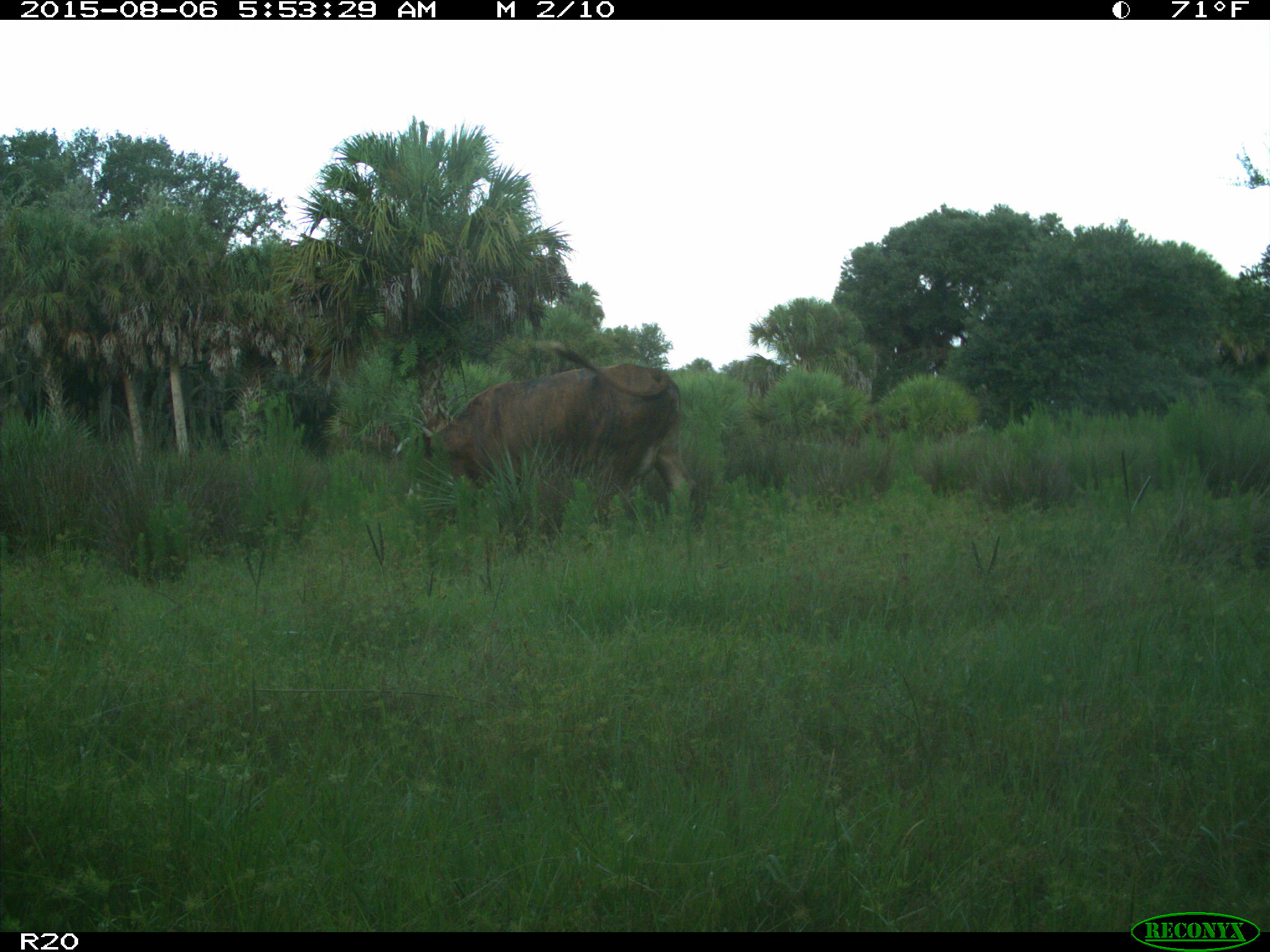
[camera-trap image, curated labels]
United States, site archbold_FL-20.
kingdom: Animalia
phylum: Chordata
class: Mammalia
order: Artiodactyla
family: Bovidae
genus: Bos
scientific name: Bos taurus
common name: domestic cow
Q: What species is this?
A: Bos taurus (domestic cow).